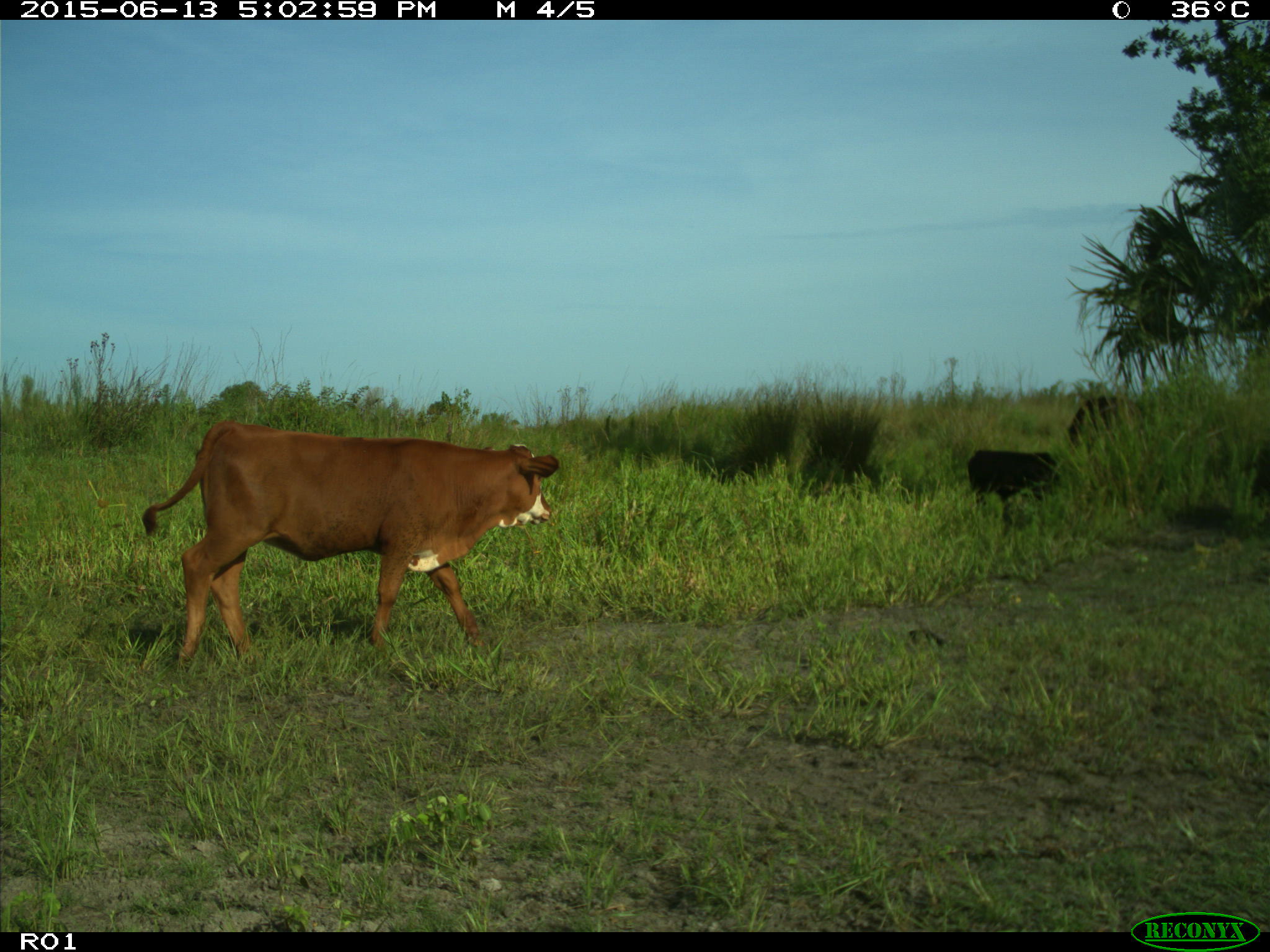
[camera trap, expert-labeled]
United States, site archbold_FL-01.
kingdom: Animalia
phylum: Chordata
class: Mammalia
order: Artiodactyla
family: Bovidae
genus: Bos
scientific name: Bos taurus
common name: domestic cow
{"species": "Bos taurus (domestic cow)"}